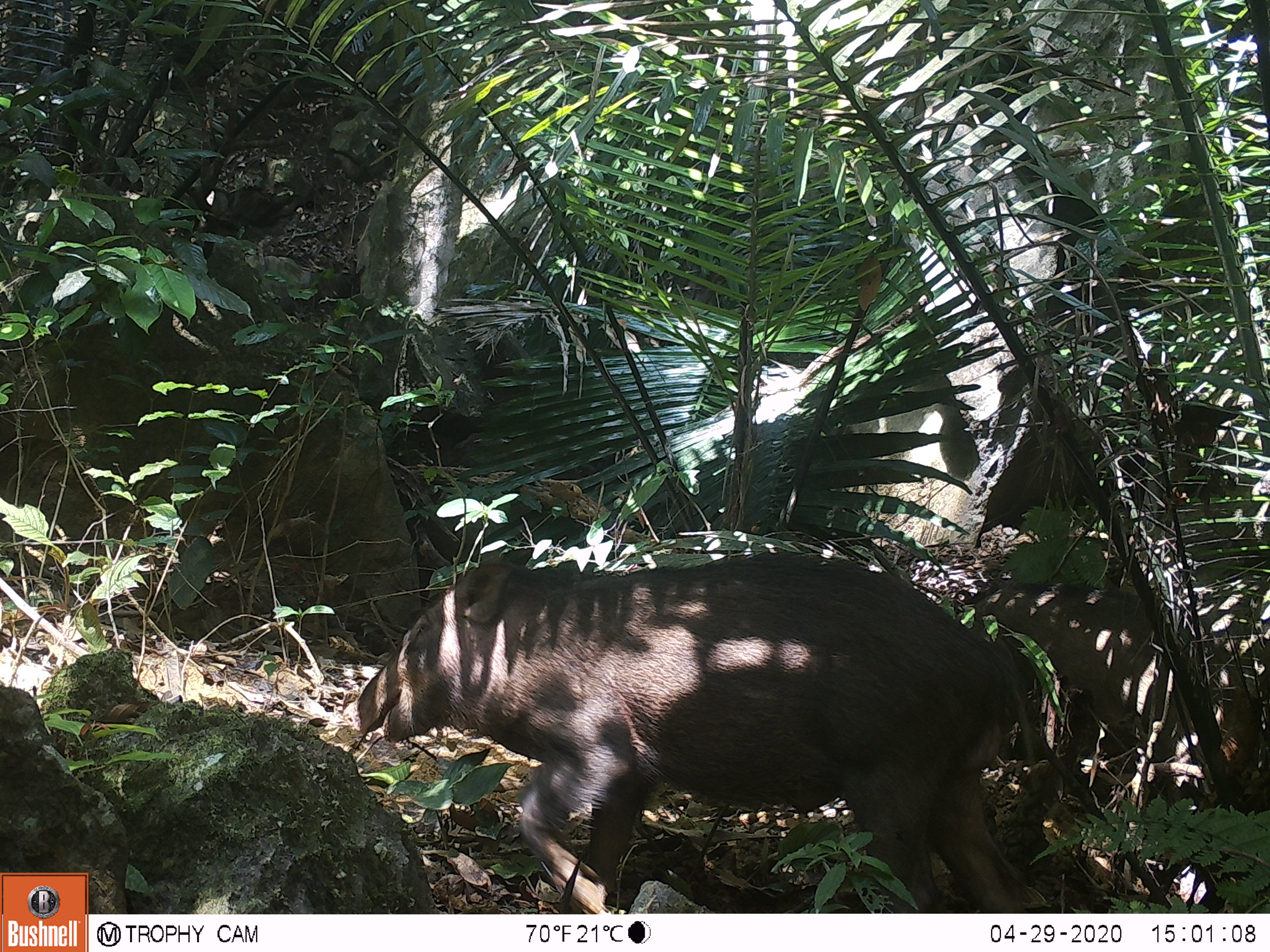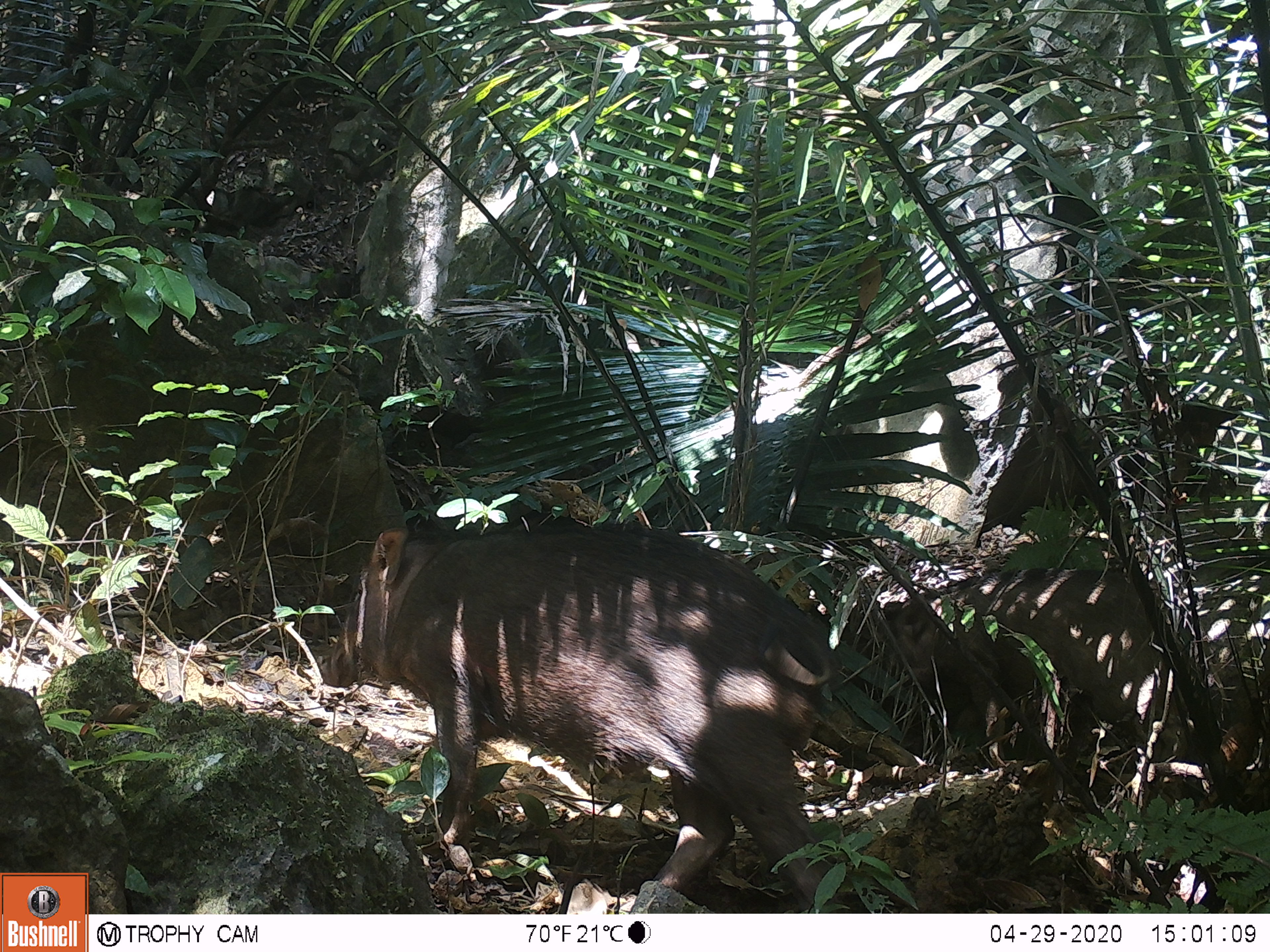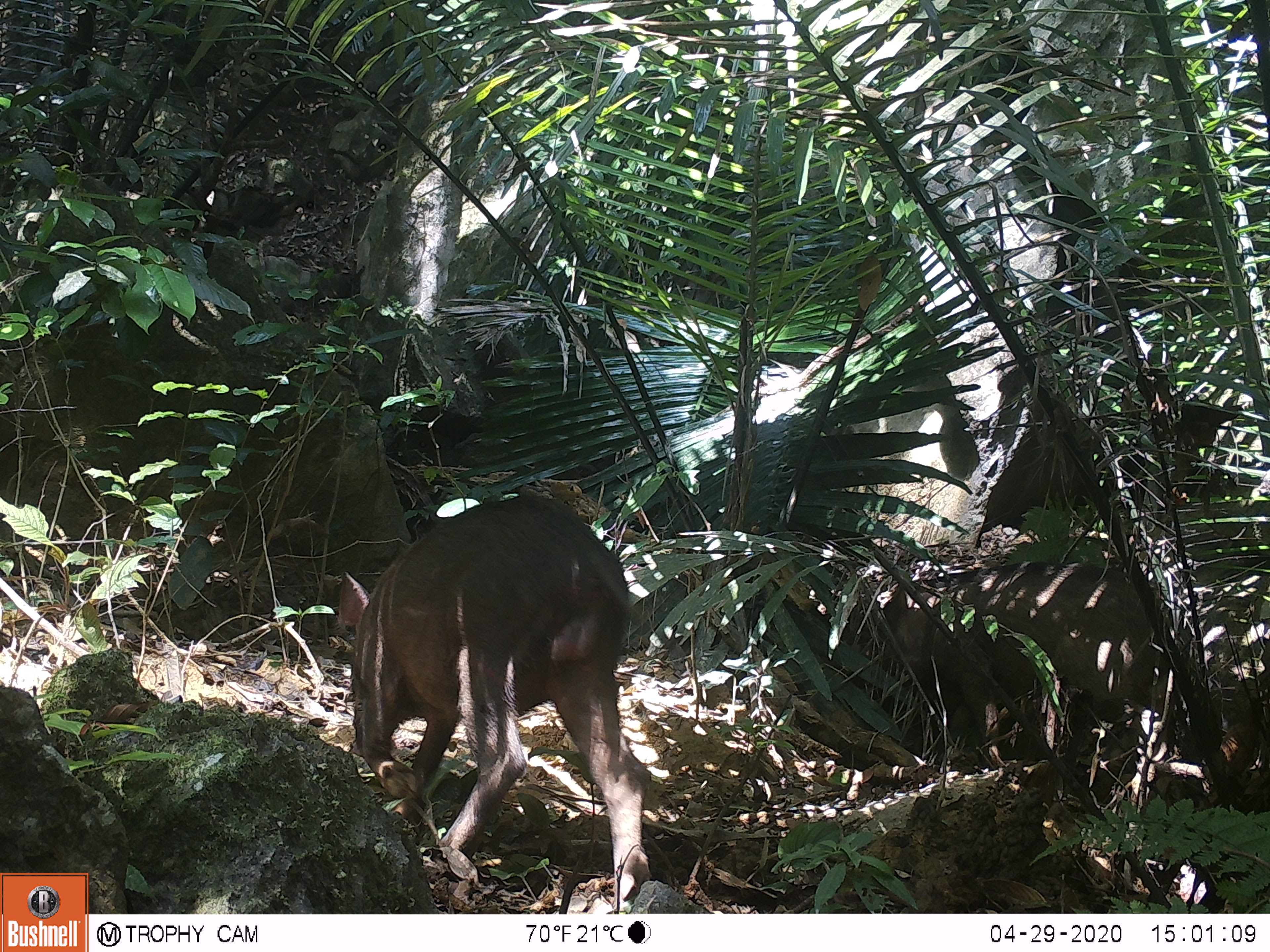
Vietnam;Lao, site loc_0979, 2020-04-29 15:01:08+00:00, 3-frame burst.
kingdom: Animalia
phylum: Chordata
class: Mammalia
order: Artiodactyla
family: Suidae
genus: Sus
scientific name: Sus scrofa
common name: eurasian wild pig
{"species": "eurasian wild pig (Sus scrofa)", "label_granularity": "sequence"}